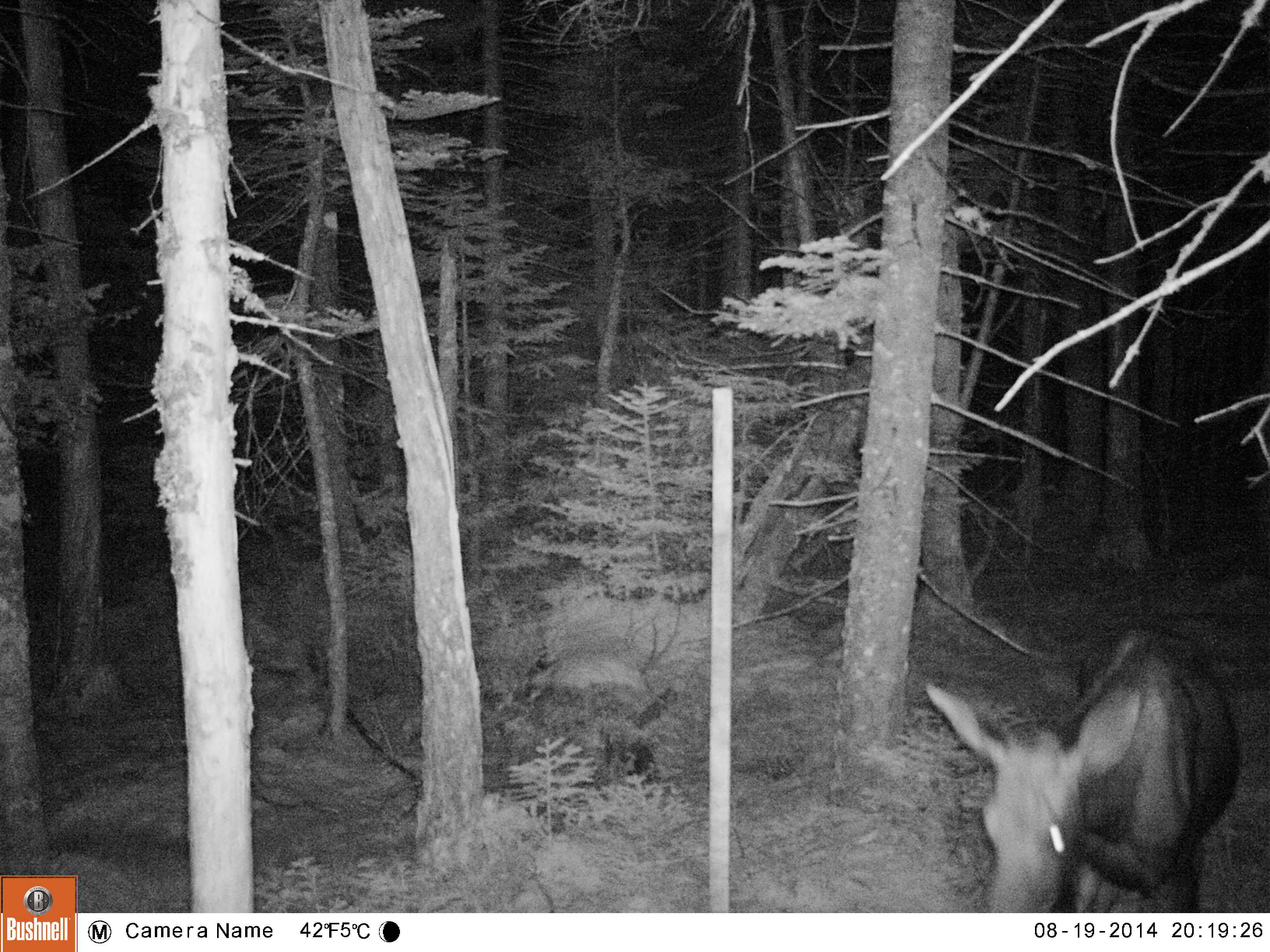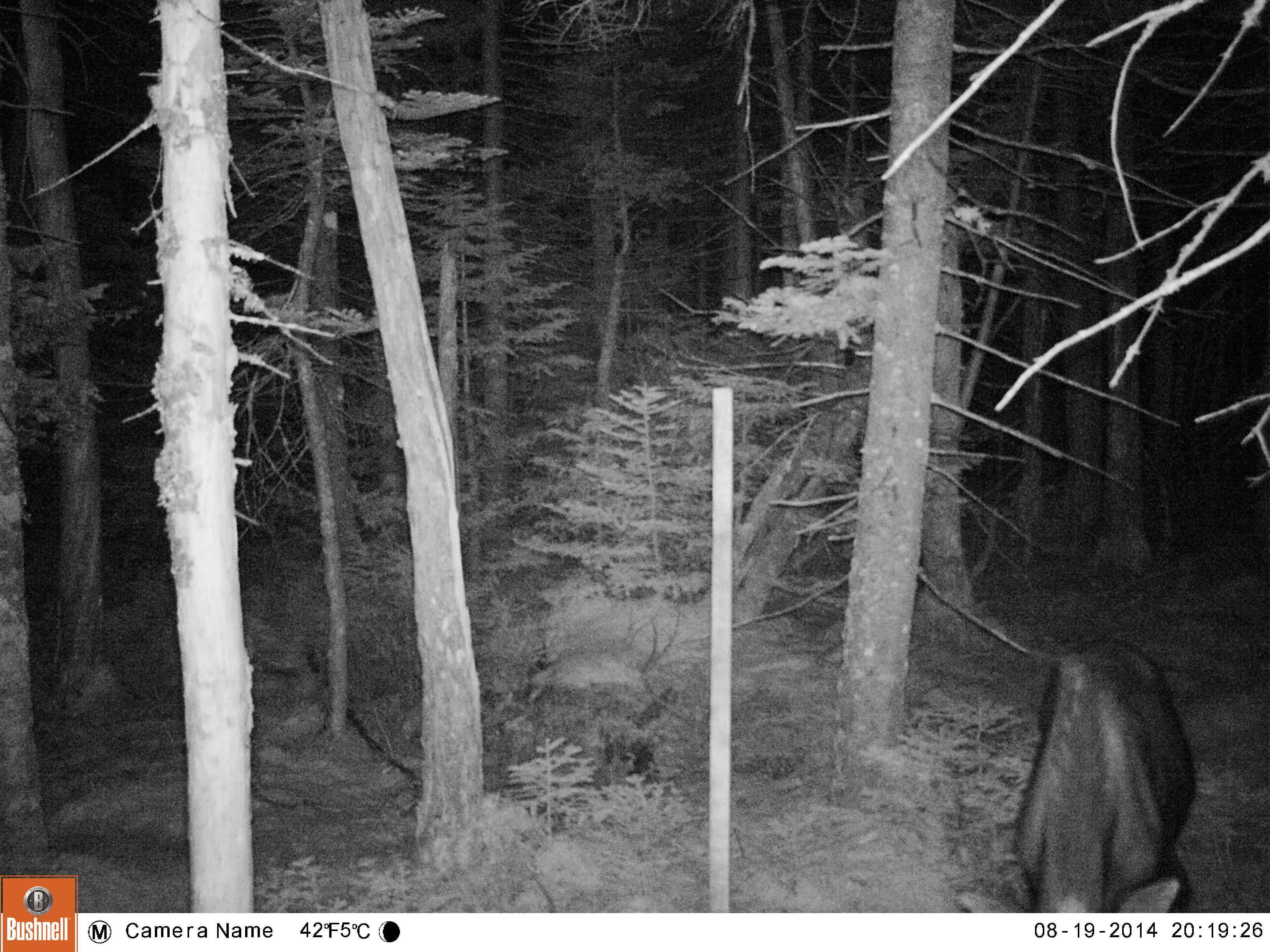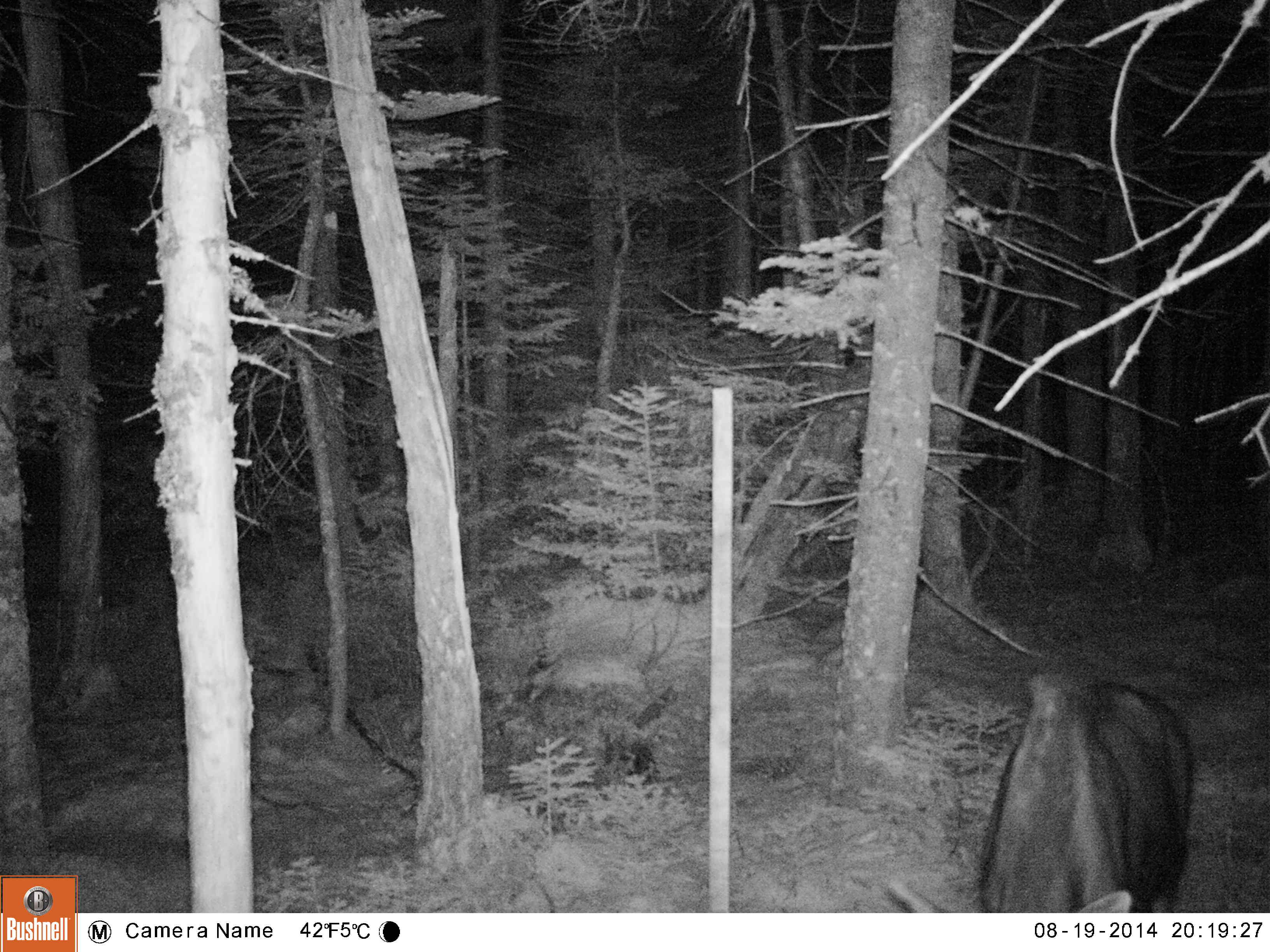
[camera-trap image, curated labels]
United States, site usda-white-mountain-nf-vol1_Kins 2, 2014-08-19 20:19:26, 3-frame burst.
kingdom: Animalia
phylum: Chordata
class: Mammalia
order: Artiodactyla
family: Cervidae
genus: Alces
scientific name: Alces alces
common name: moose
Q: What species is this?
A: Moose (Alces alces).